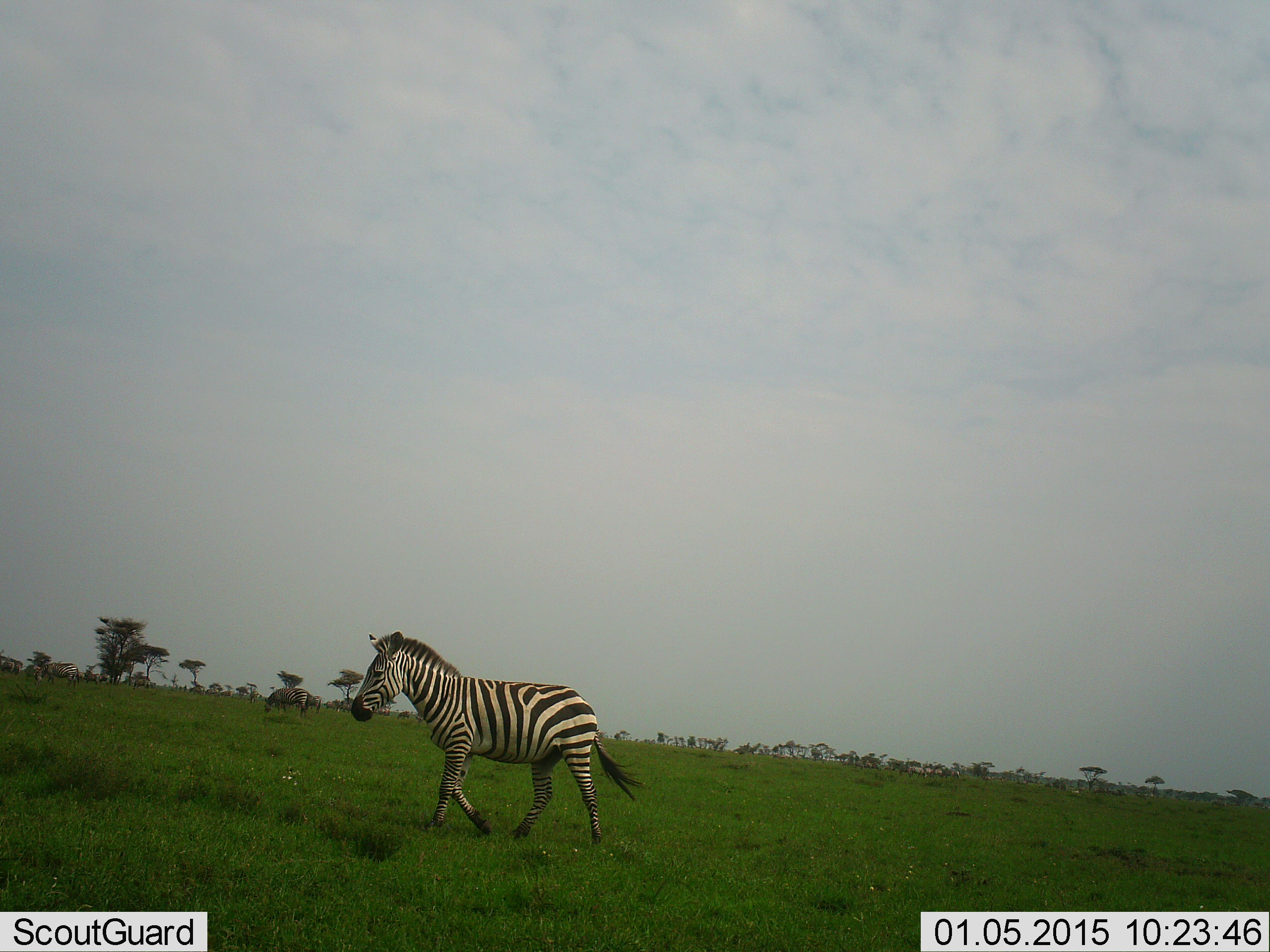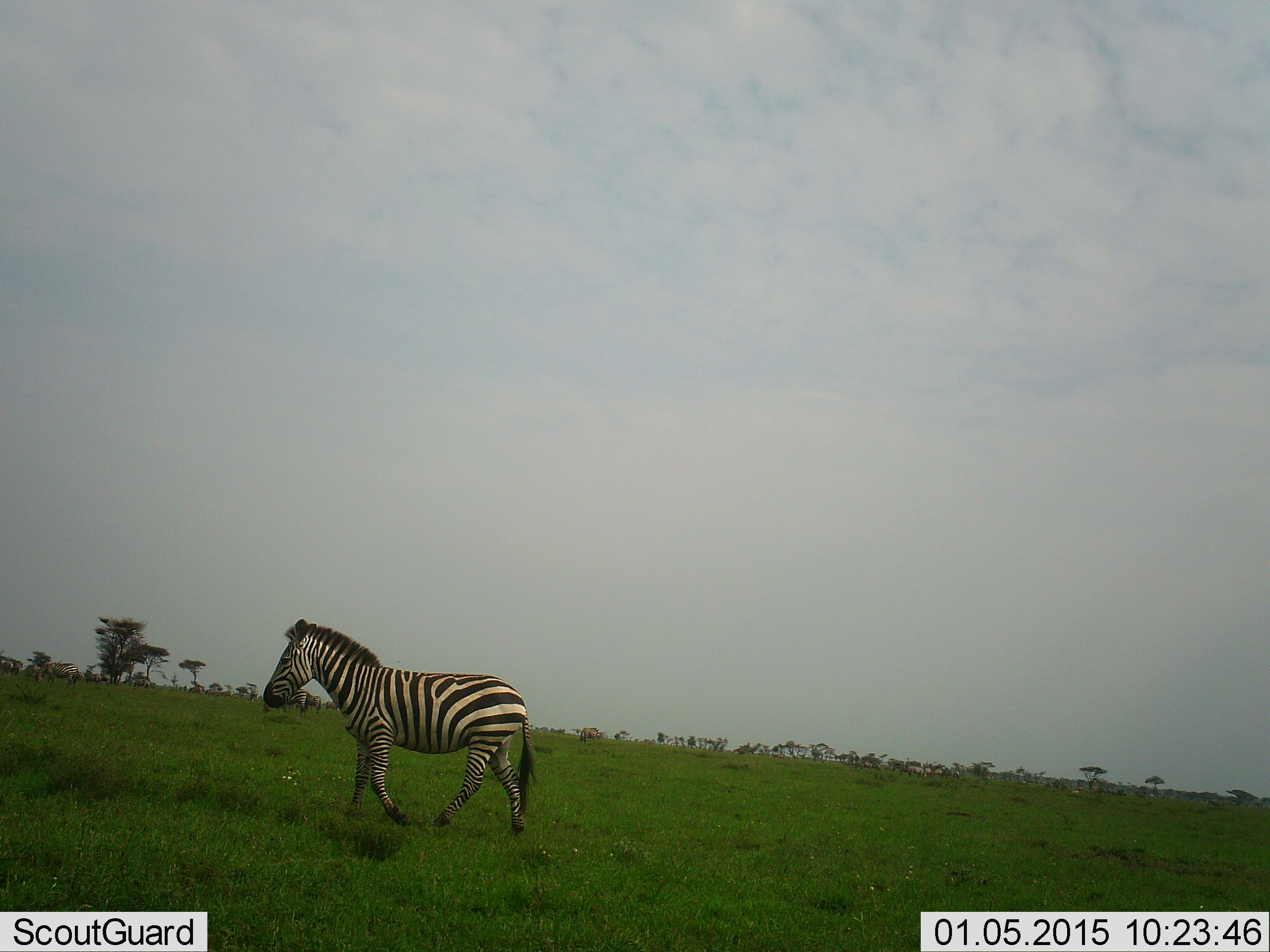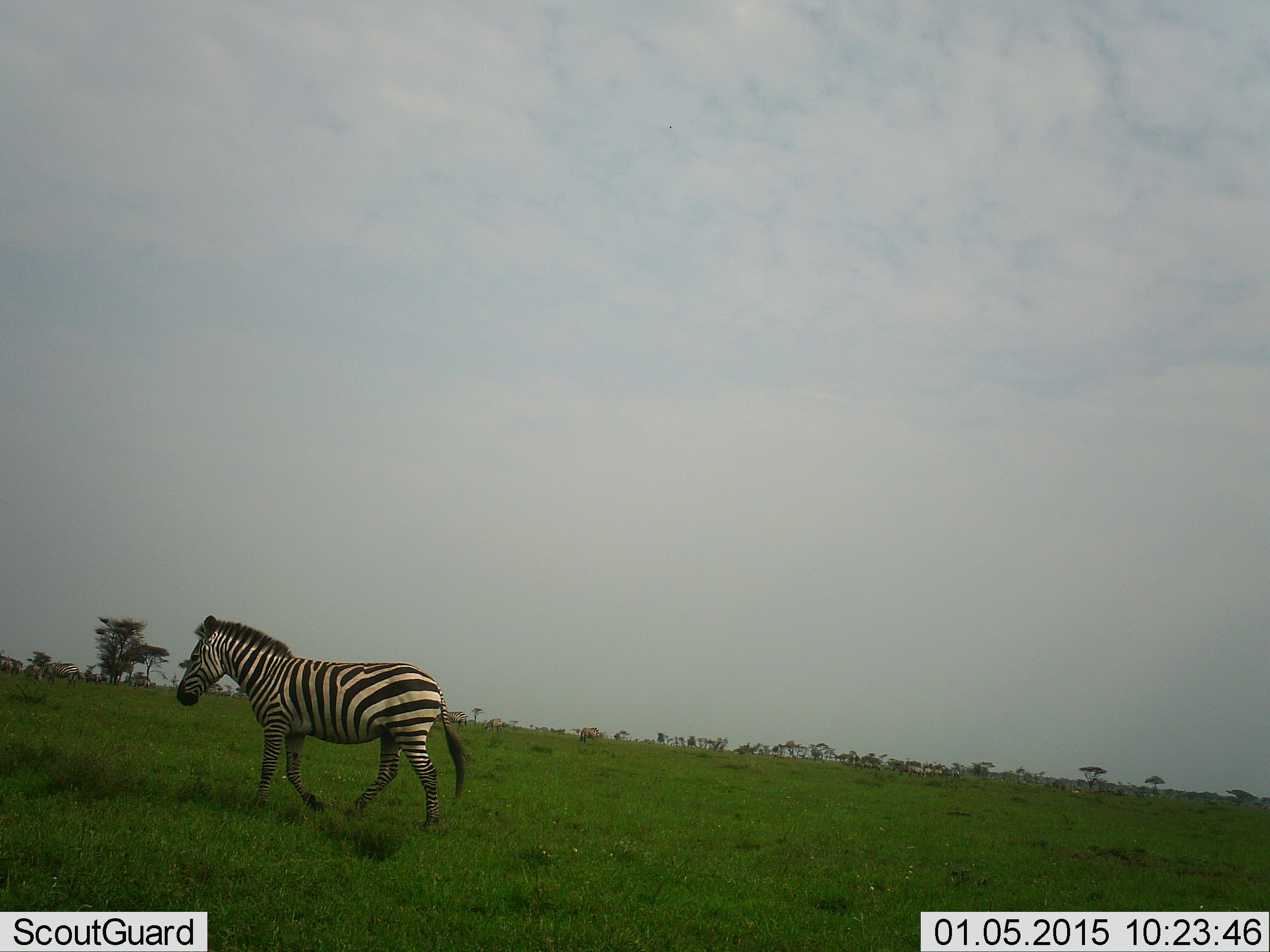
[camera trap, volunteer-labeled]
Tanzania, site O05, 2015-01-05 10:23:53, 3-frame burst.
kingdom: Animalia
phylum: Chordata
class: Mammalia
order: Perissodactyla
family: Equidae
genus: Equus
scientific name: Equus quagga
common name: plains zebra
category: zebra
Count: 1.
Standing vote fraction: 20%.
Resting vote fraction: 0%.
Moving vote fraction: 100%.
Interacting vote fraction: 0%.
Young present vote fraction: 0%.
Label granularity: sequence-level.